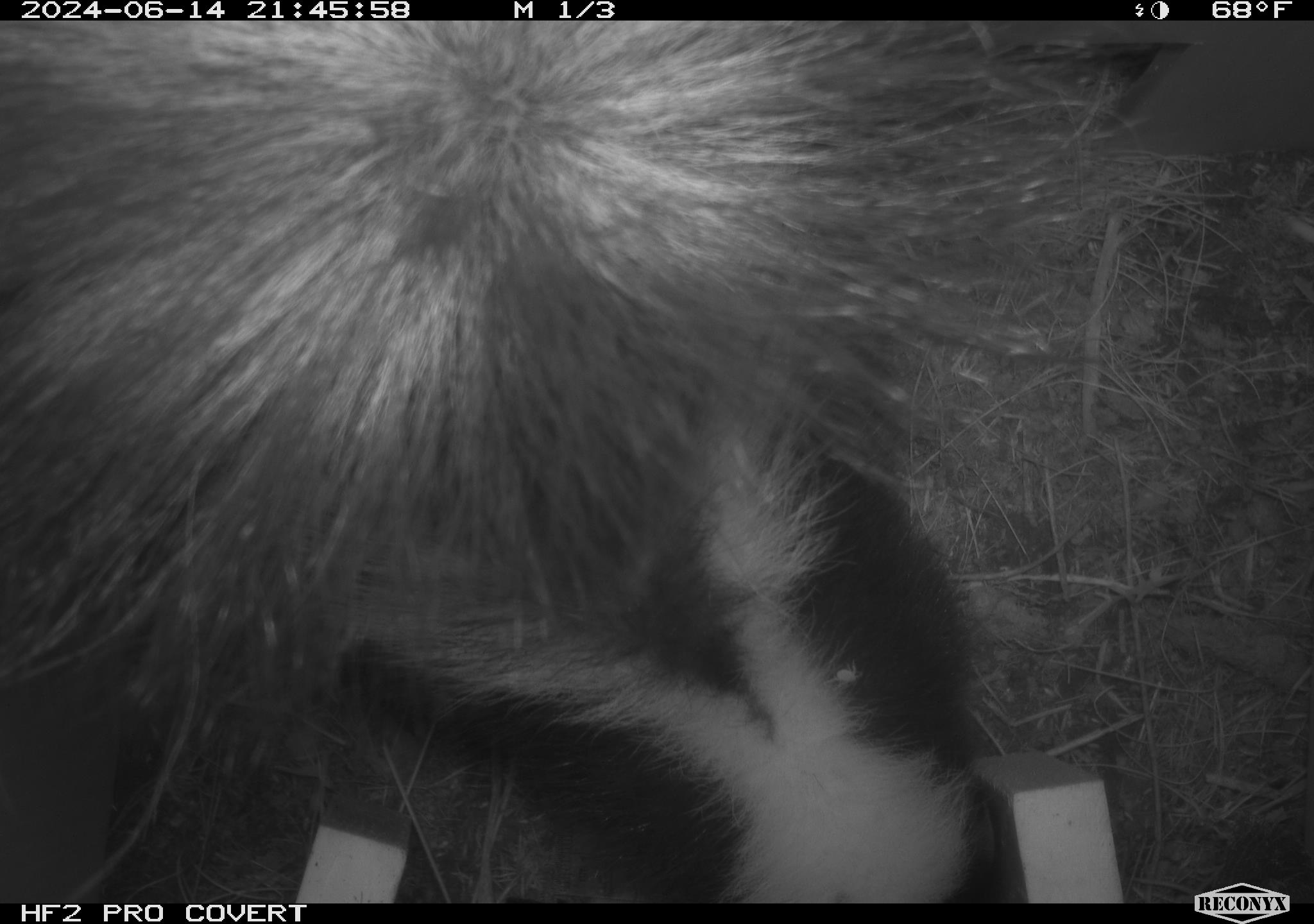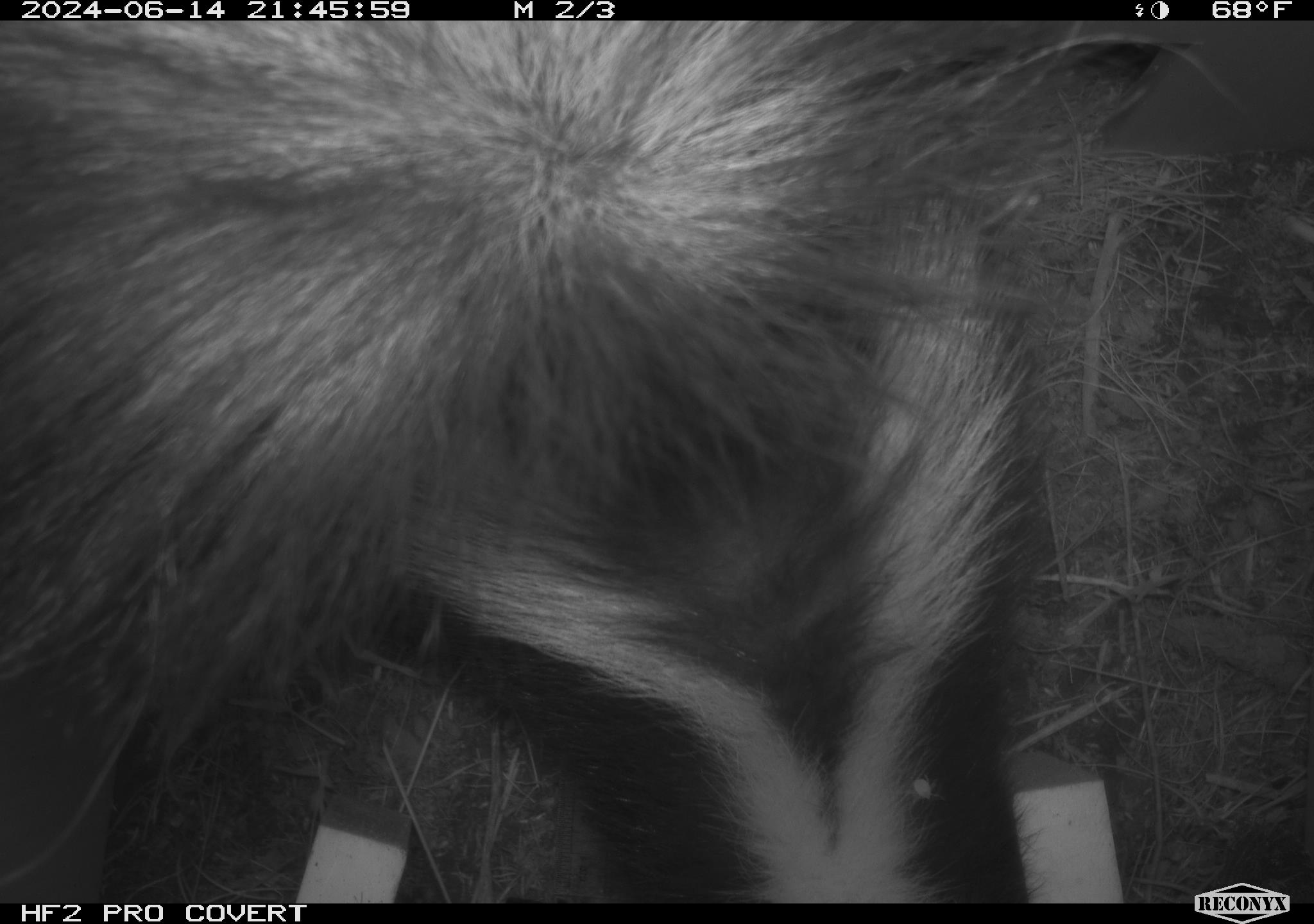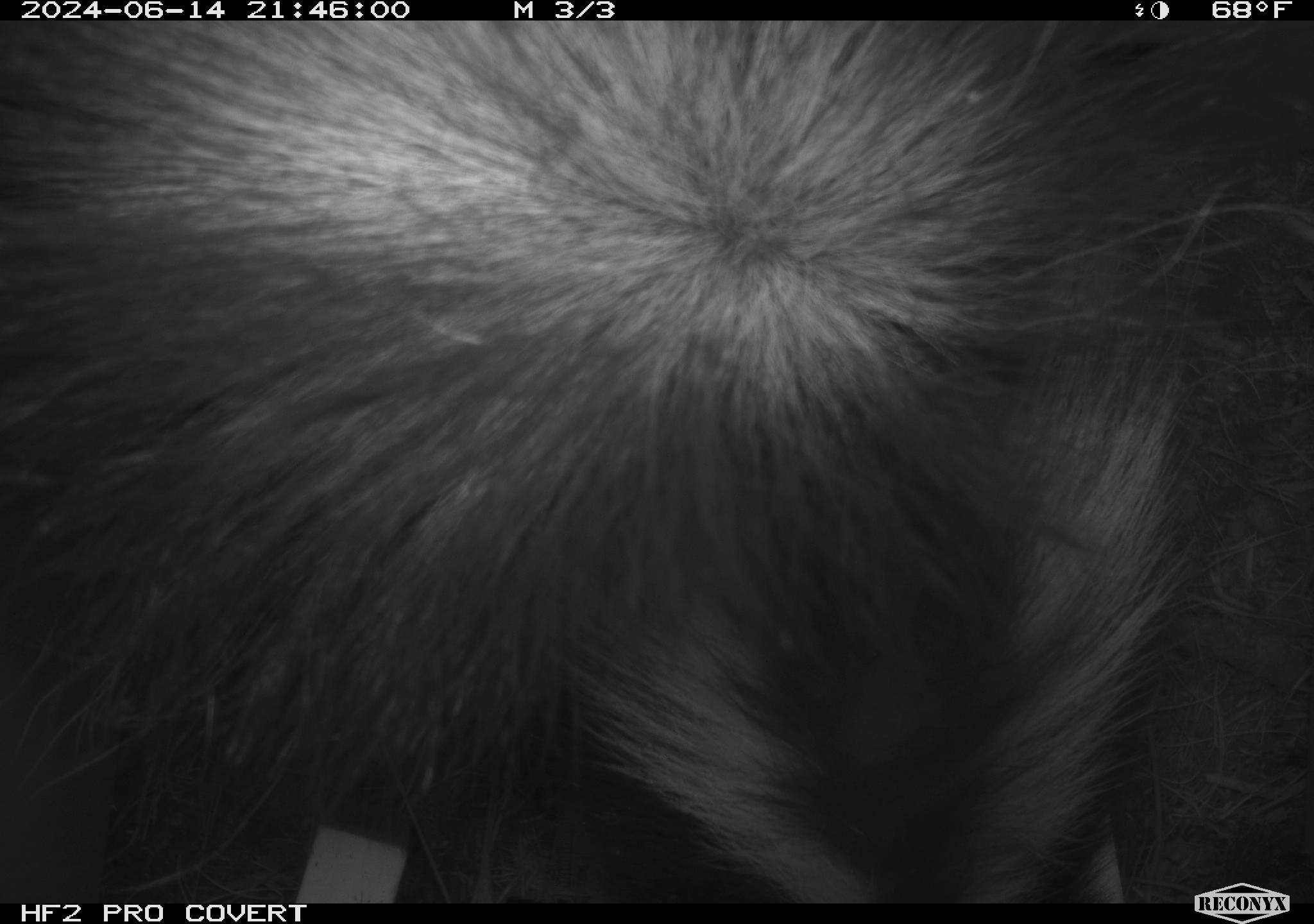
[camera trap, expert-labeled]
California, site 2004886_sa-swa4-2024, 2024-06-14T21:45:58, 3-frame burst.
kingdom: Animalia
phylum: Chordata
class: Mammalia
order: Carnivora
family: Mephitidae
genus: Mephitis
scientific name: Mephitis mephitis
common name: striped skunk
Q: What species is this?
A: Striped skunk (Mephitis mephitis).